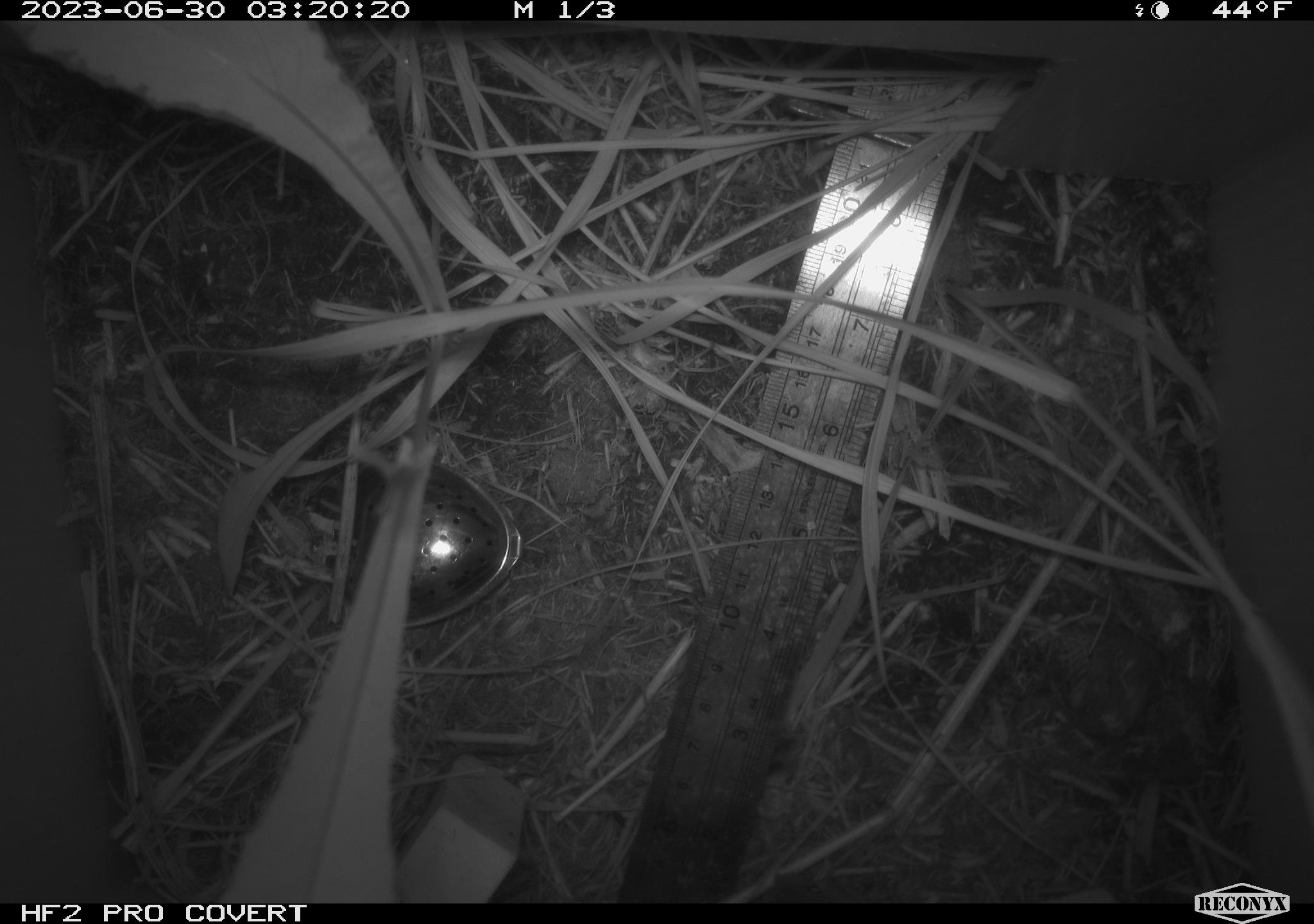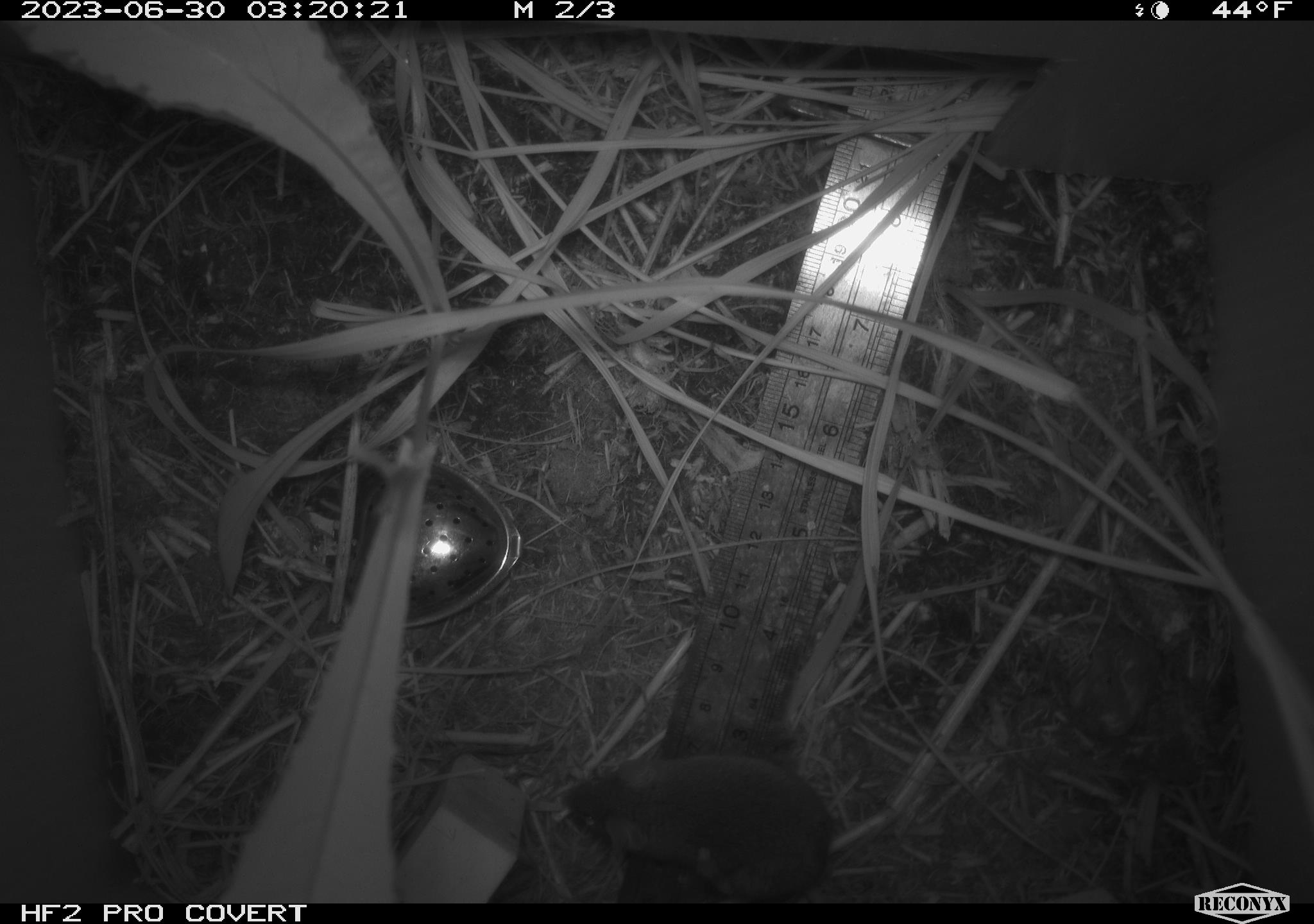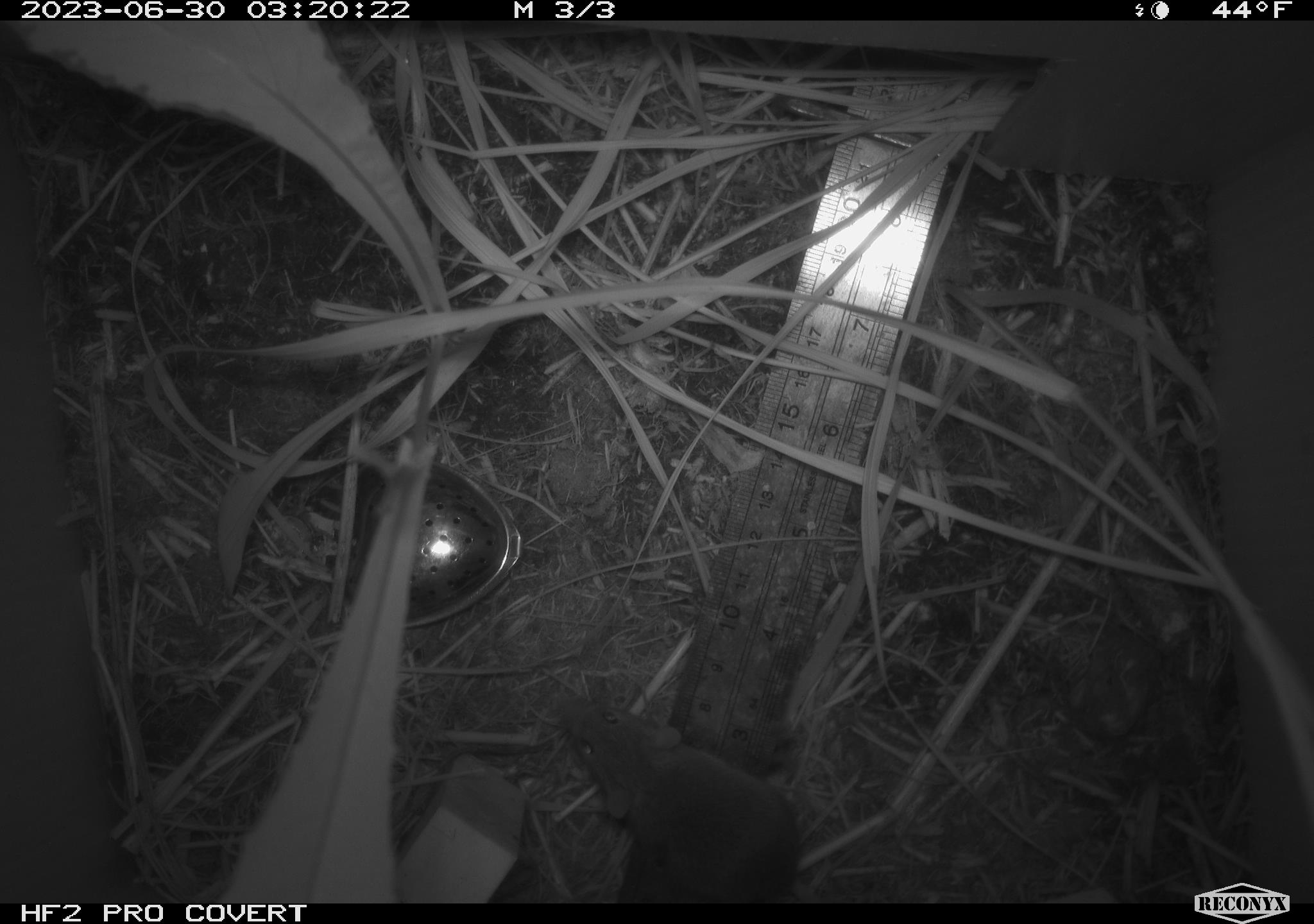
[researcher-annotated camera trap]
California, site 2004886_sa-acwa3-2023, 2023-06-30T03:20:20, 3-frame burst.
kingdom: Animalia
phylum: Chordata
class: Mammalia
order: Rodentia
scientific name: Rodentia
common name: mouse species